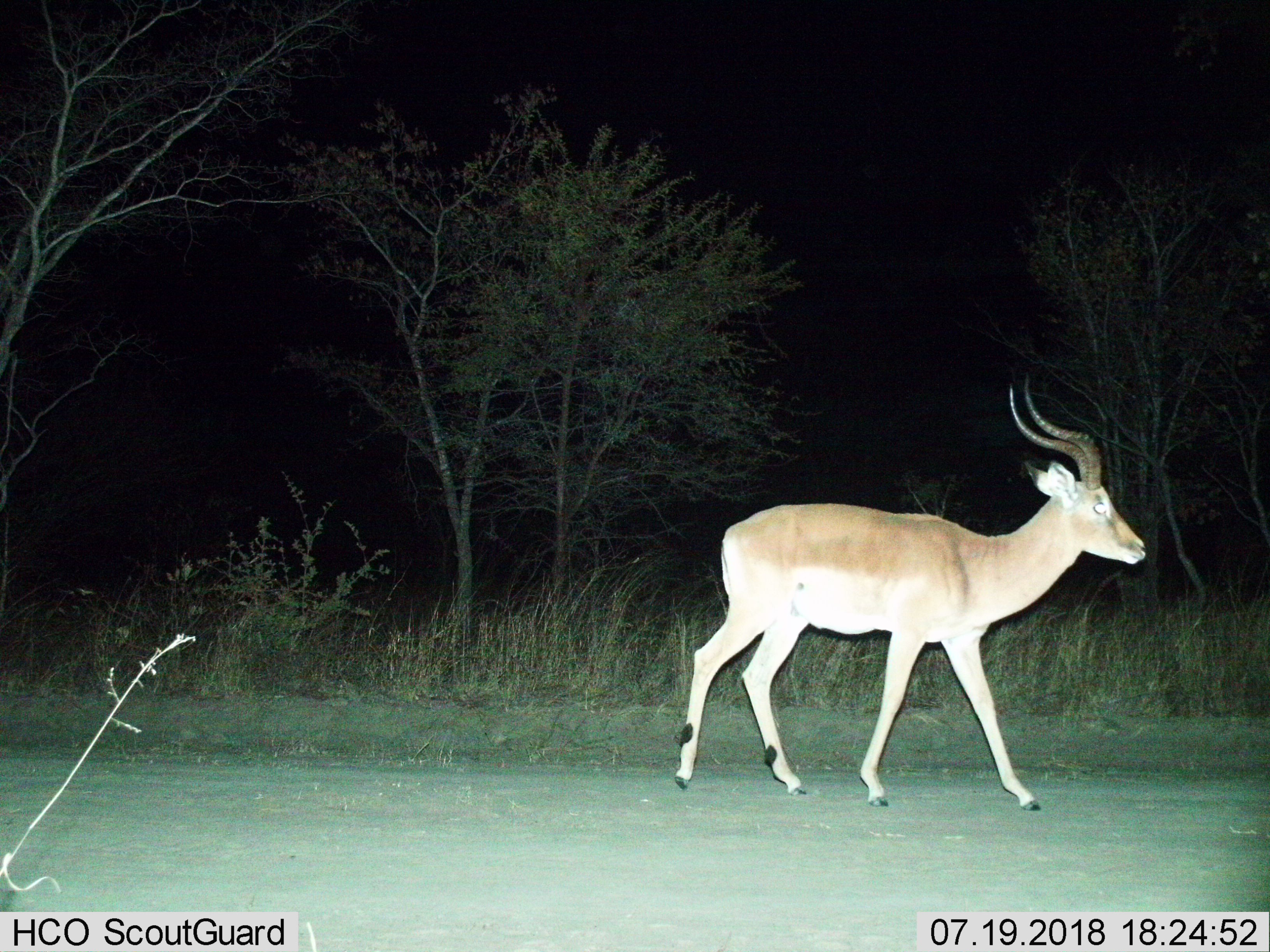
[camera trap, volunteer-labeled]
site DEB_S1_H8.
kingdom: Animalia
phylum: Chordata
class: Mammalia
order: Artiodactyla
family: Bovidae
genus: Aepyceros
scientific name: Aepyceros melampus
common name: impala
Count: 1.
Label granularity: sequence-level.